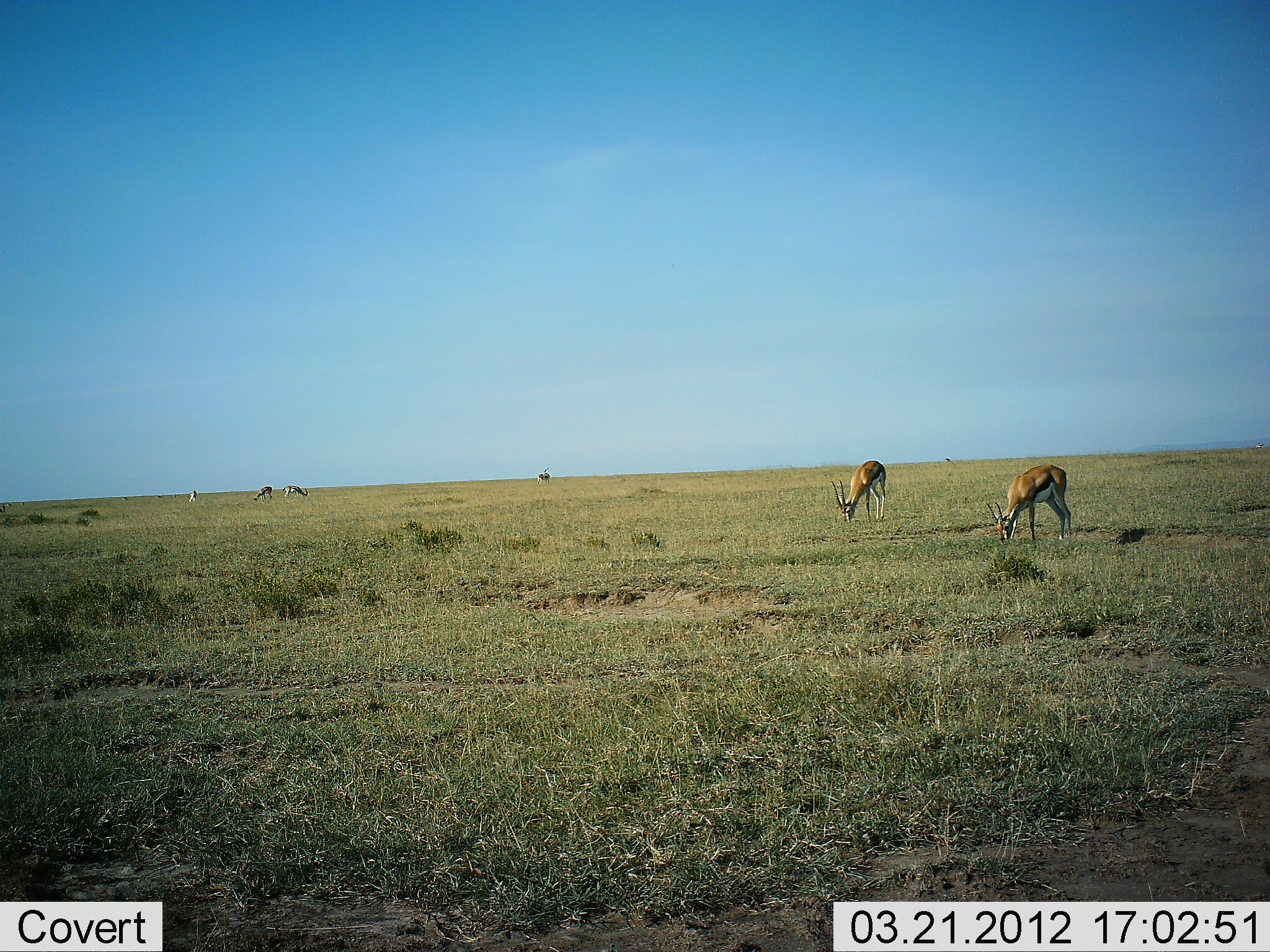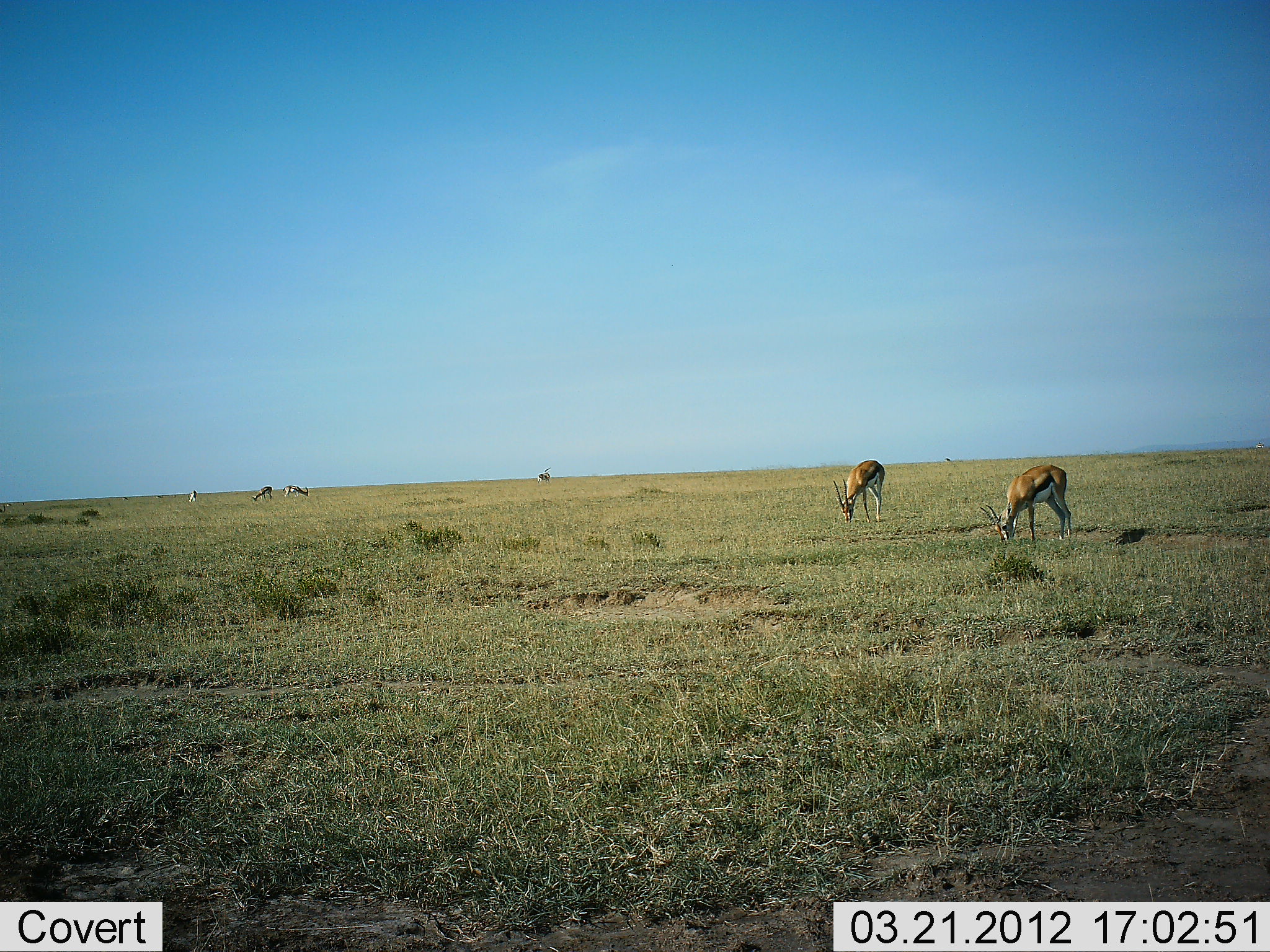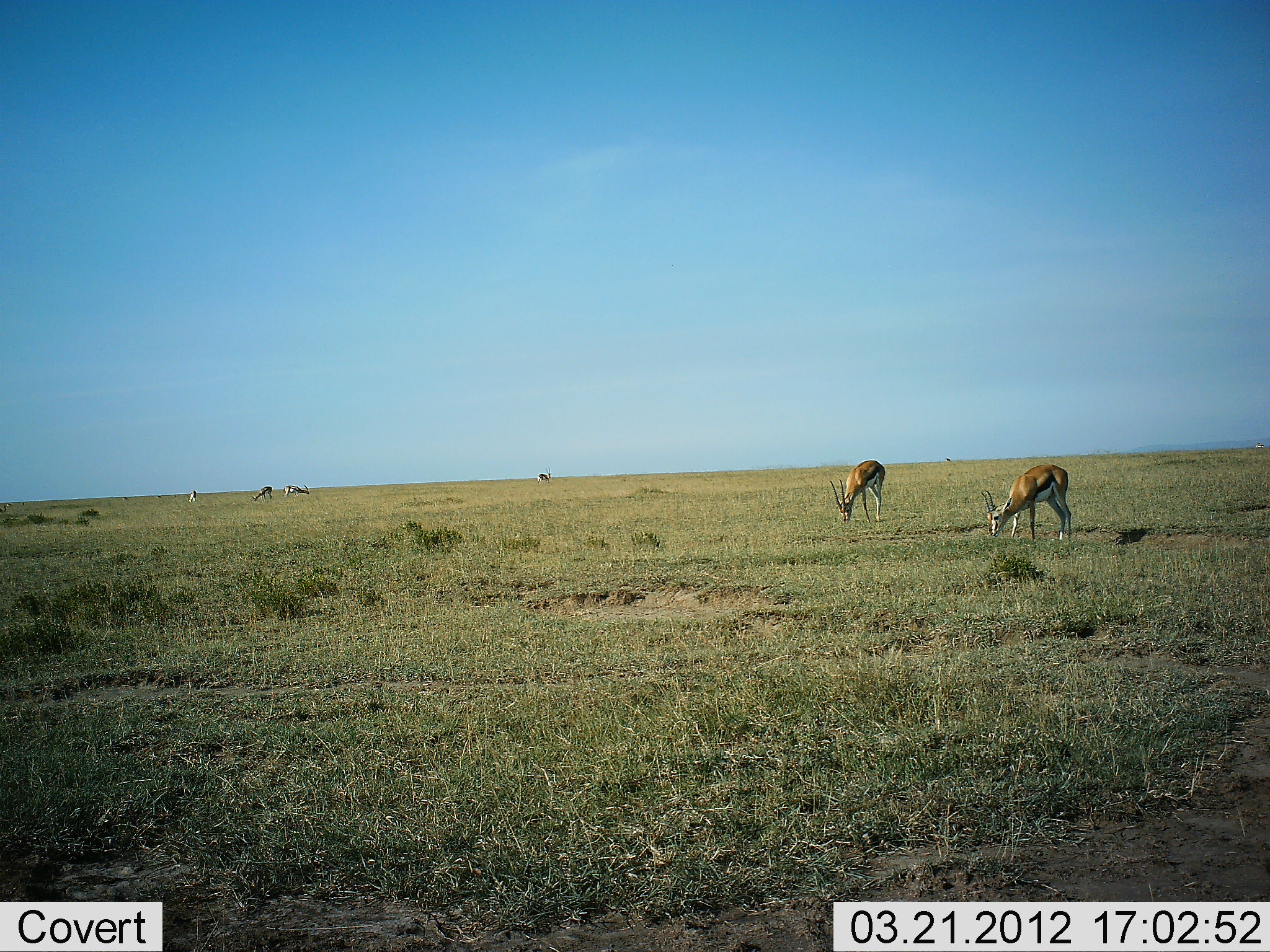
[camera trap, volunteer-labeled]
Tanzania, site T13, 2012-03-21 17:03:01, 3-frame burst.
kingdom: Animalia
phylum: Chordata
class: Mammalia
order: Artiodactyla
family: Bovidae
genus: Eudorcas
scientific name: Eudorcas thomsonii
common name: thomson's gazelle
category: gazellethomsons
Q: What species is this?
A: Gazellethomsons (thomson's gazelle) (Eudorcas thomsonii).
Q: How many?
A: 5.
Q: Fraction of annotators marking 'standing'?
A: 24%.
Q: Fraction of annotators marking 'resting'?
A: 3%.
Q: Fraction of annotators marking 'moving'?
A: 0%.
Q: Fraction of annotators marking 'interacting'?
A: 0%.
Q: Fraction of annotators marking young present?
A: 0%.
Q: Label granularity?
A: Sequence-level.